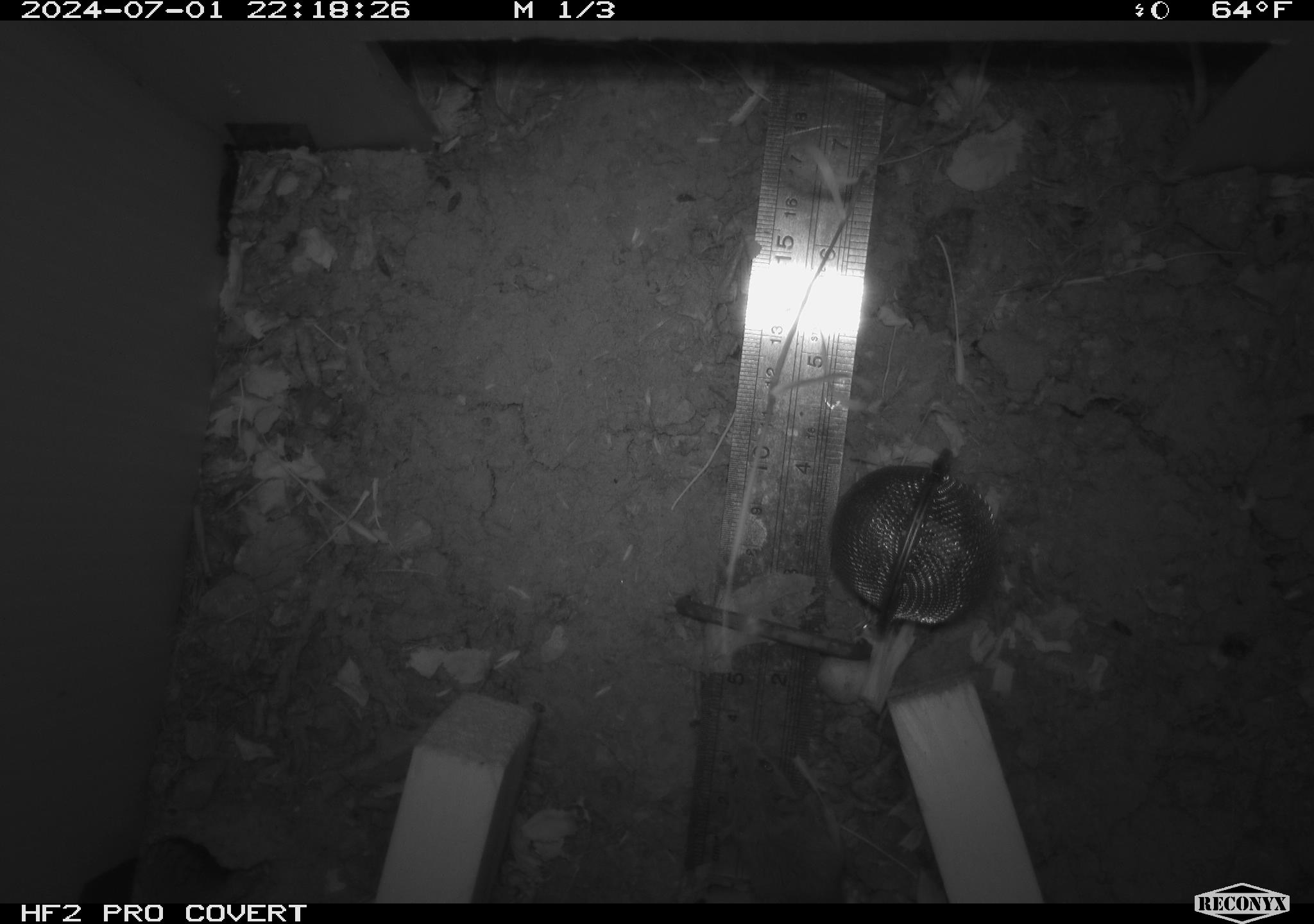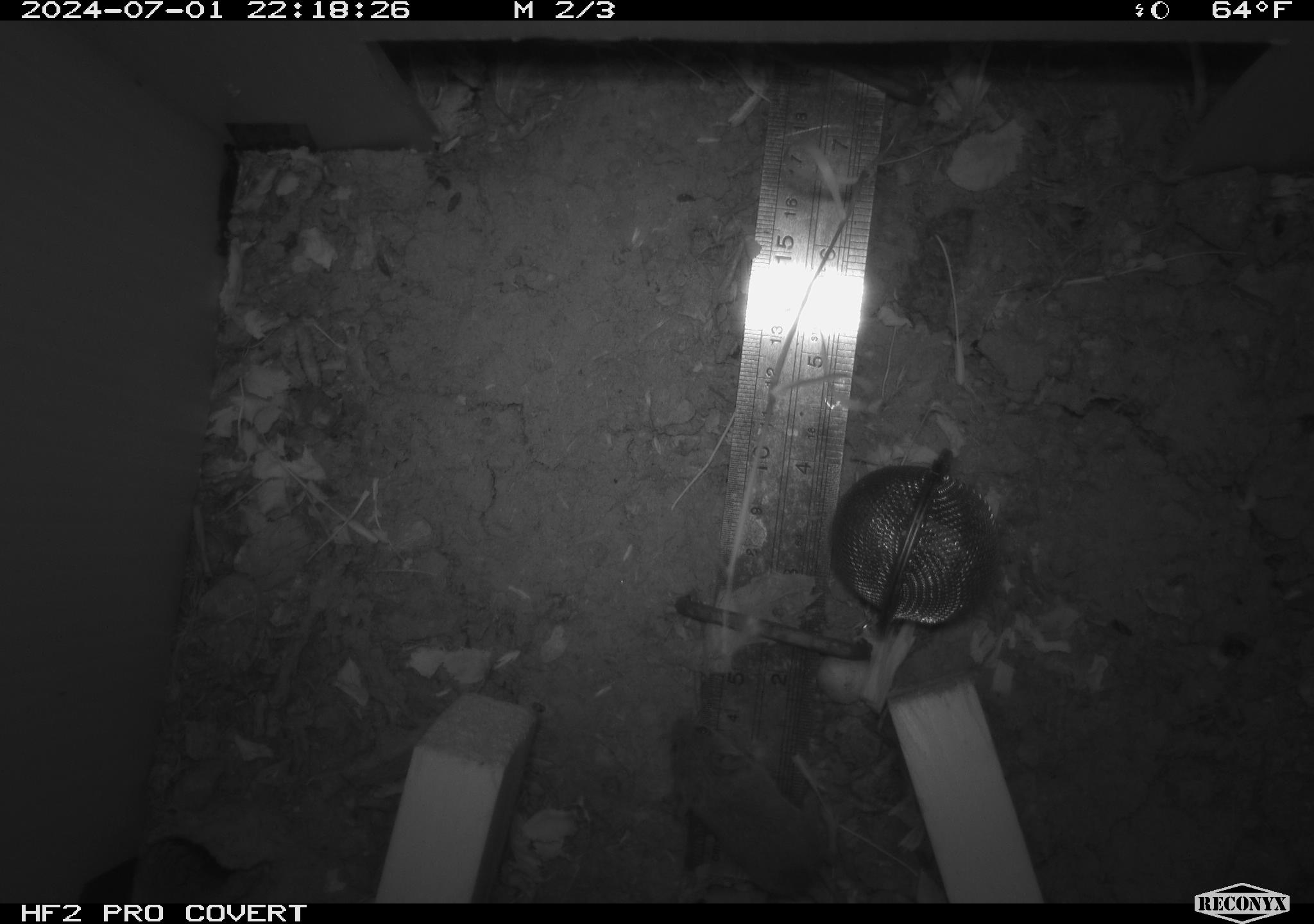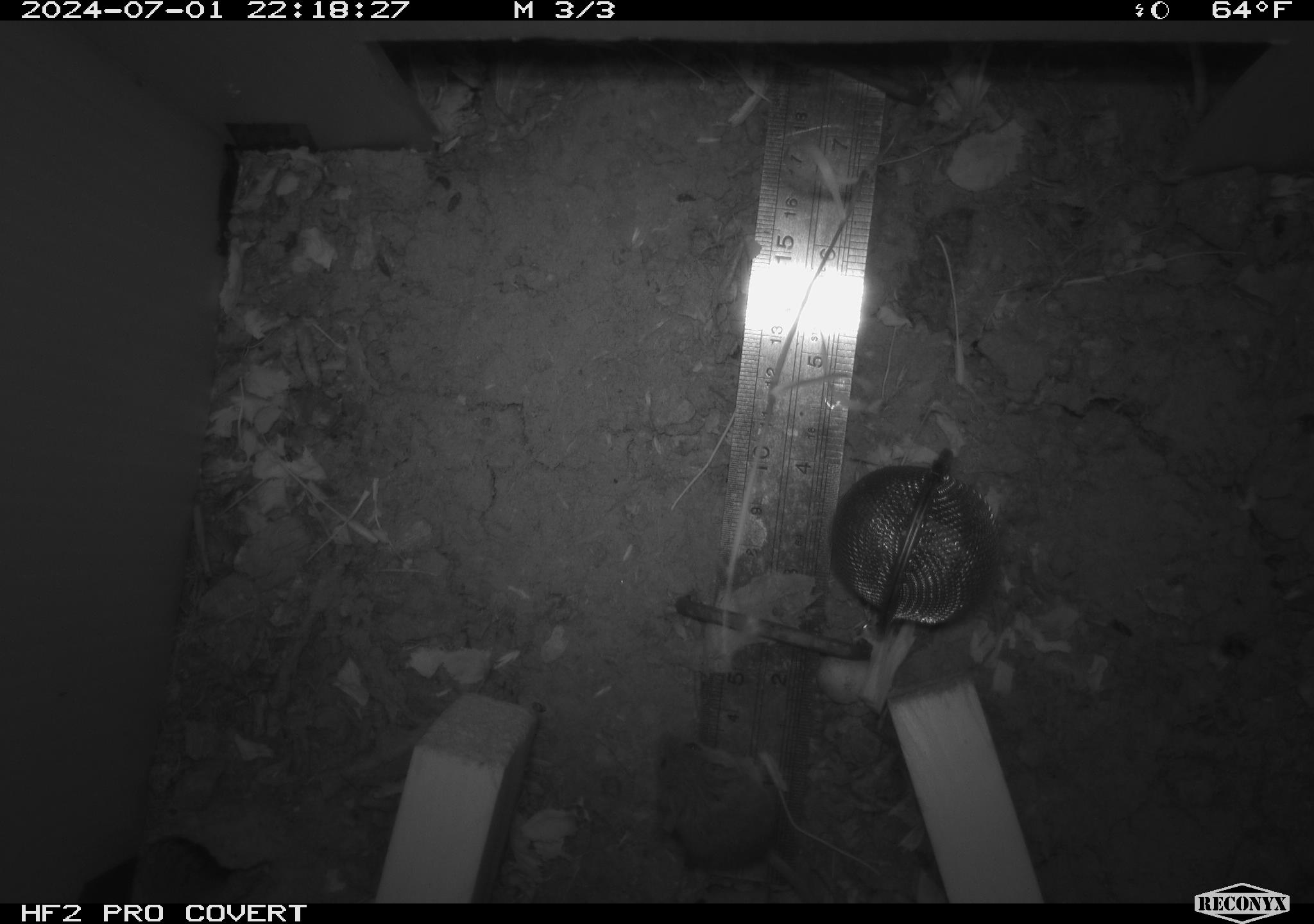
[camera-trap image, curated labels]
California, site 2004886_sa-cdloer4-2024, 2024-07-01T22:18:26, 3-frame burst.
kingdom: Animalia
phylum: Chordata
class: Mammalia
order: Rodentia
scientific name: Rodentia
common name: rodent